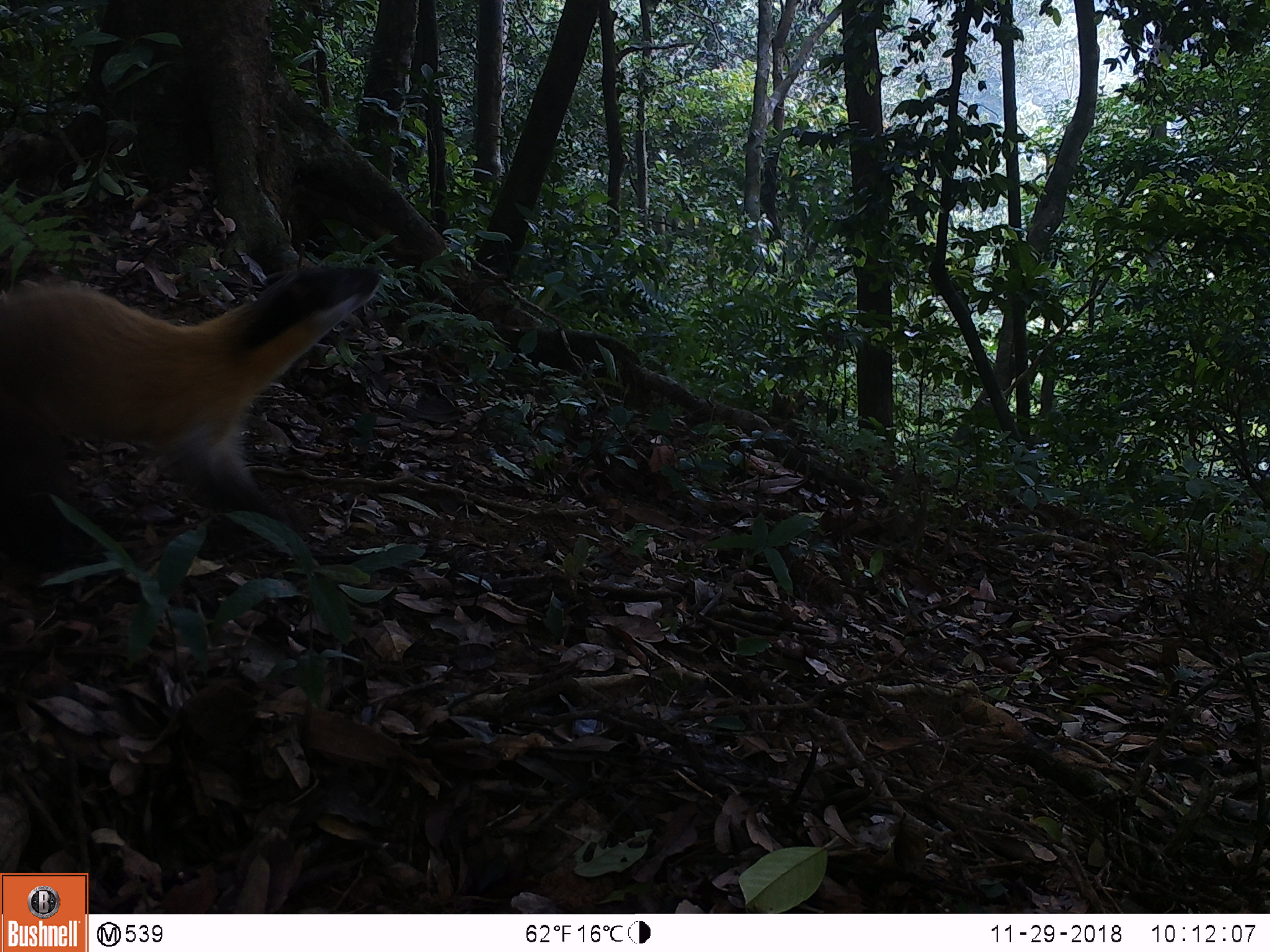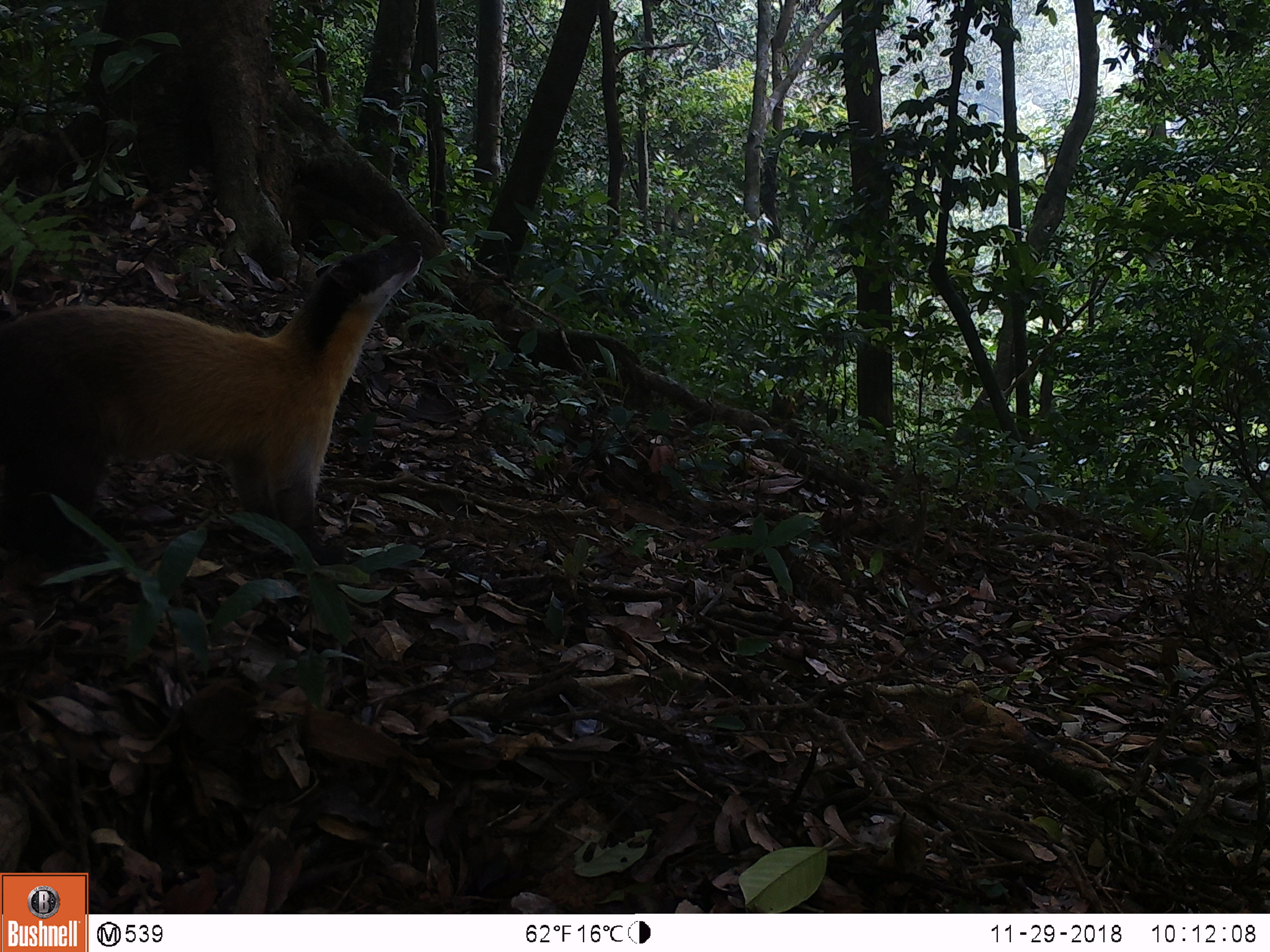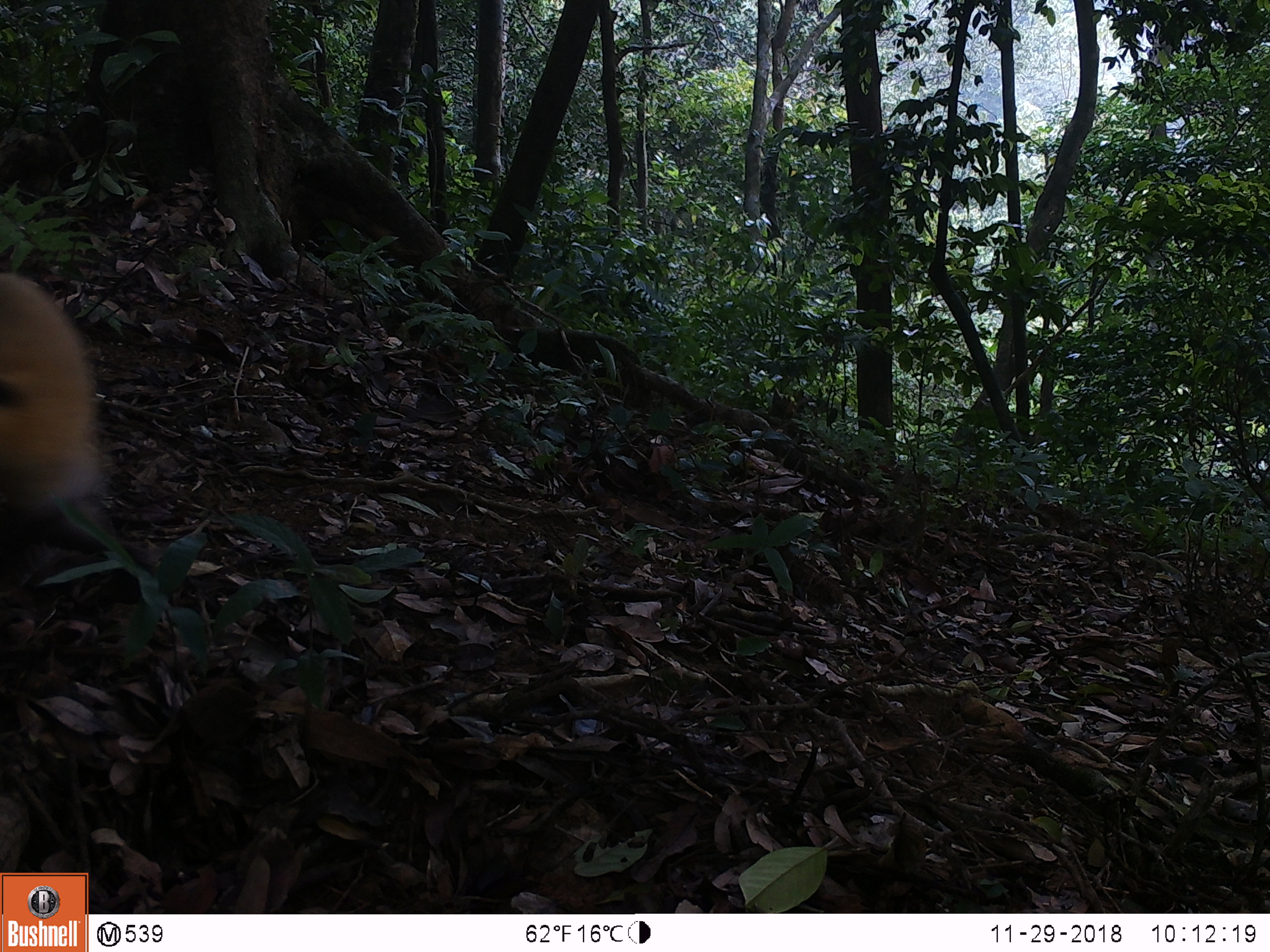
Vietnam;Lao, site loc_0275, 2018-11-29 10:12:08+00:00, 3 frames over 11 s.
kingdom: Animalia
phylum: Chordata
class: Mammalia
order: Carnivora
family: Mustelidae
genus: Martes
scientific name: Martes flavigula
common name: yellow-throated marten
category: yellow throated marten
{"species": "yellow throated marten (yellow-throated marten) (Martes flavigula)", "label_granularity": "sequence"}